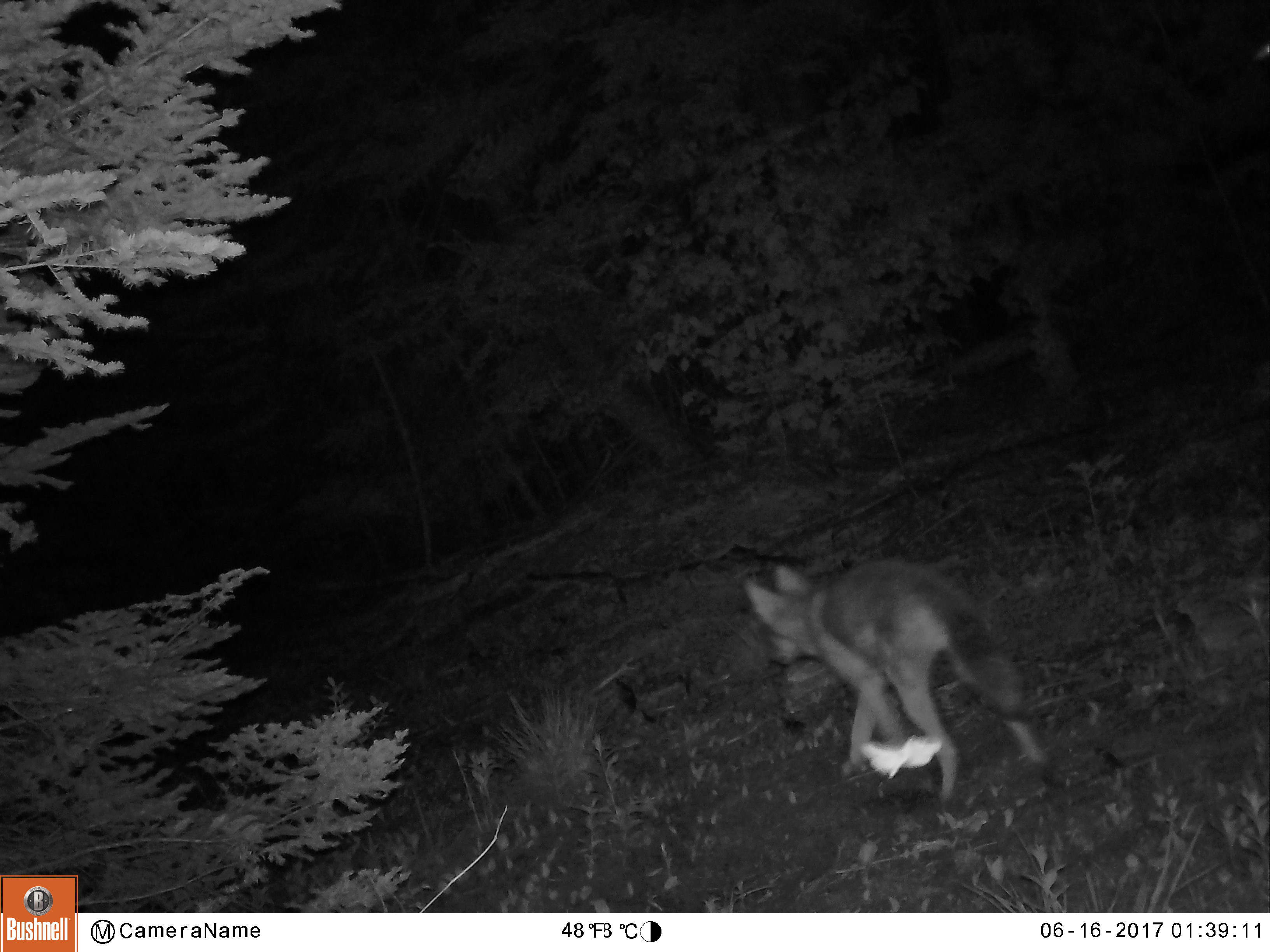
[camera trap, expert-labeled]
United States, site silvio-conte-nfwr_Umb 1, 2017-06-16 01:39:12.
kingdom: Animalia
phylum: Chordata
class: Mammalia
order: Carnivora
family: Canidae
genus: Canis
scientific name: Canis latrans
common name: coyote